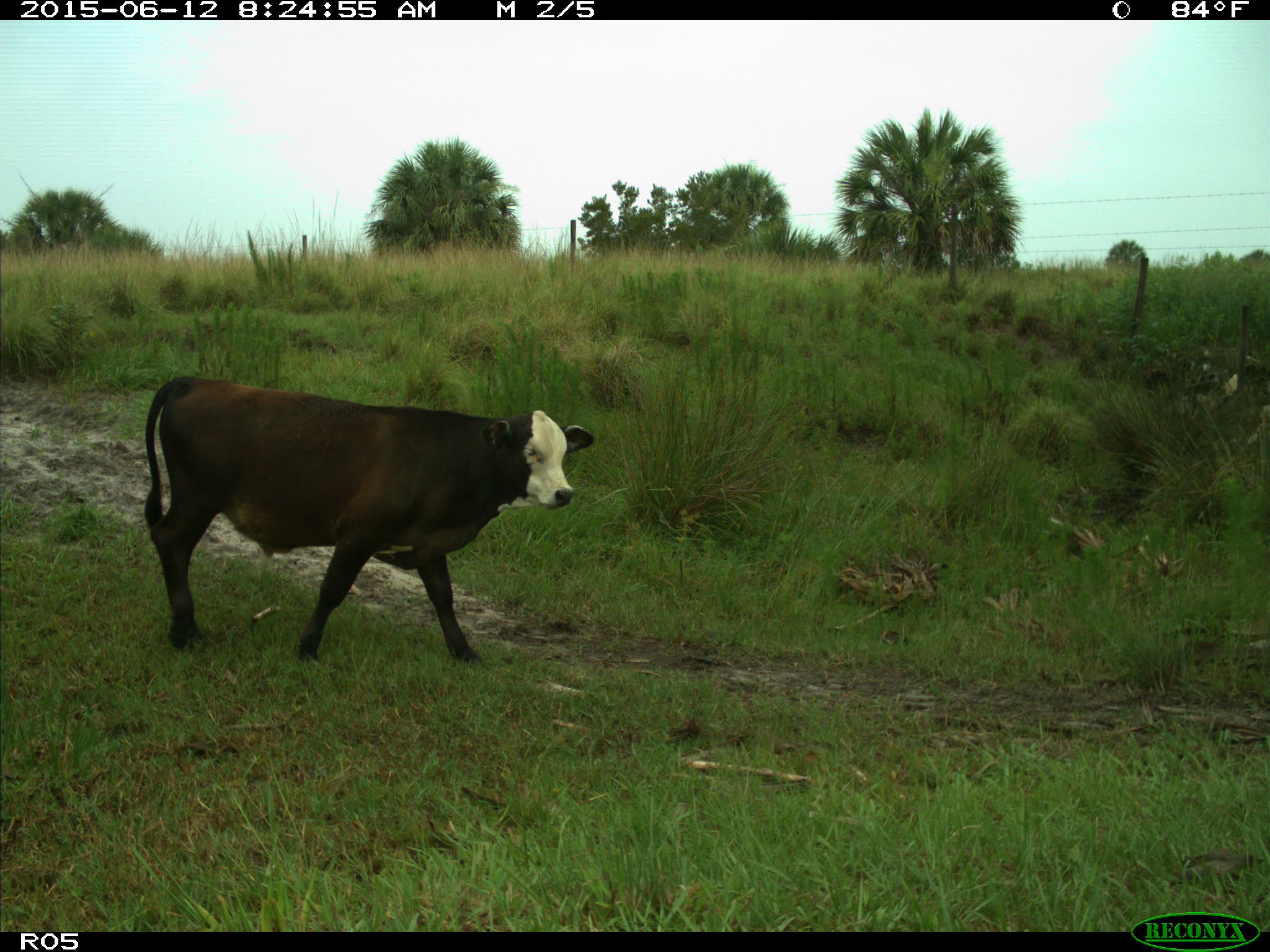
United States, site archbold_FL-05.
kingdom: Animalia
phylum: Chordata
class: Mammalia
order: Artiodactyla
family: Bovidae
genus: Bos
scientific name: Bos taurus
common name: domestic cow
Bos taurus (domestic cow).